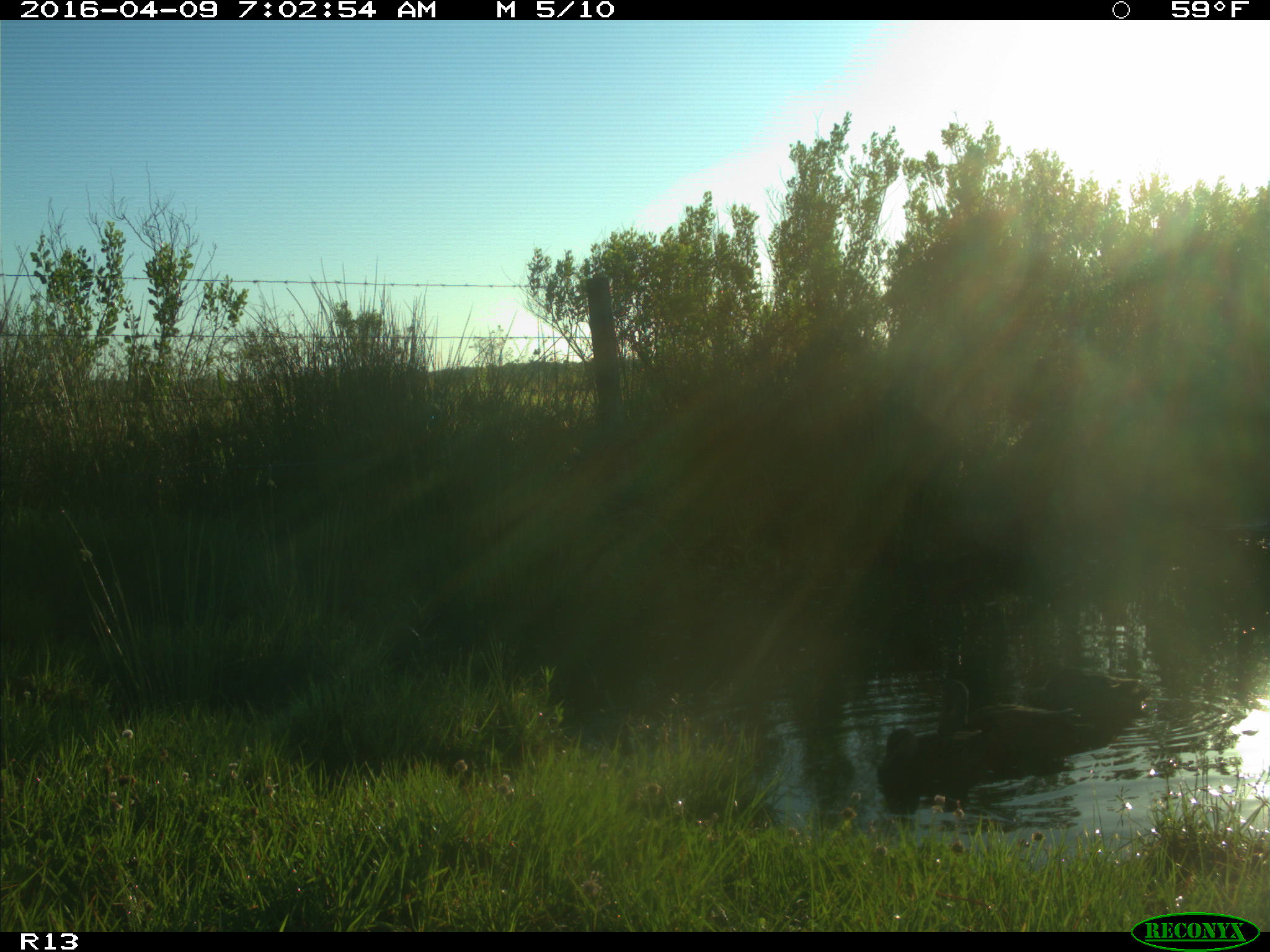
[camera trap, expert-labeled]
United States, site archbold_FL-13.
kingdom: Animalia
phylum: Chordata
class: Aves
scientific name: Aves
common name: birds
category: unidentified bird